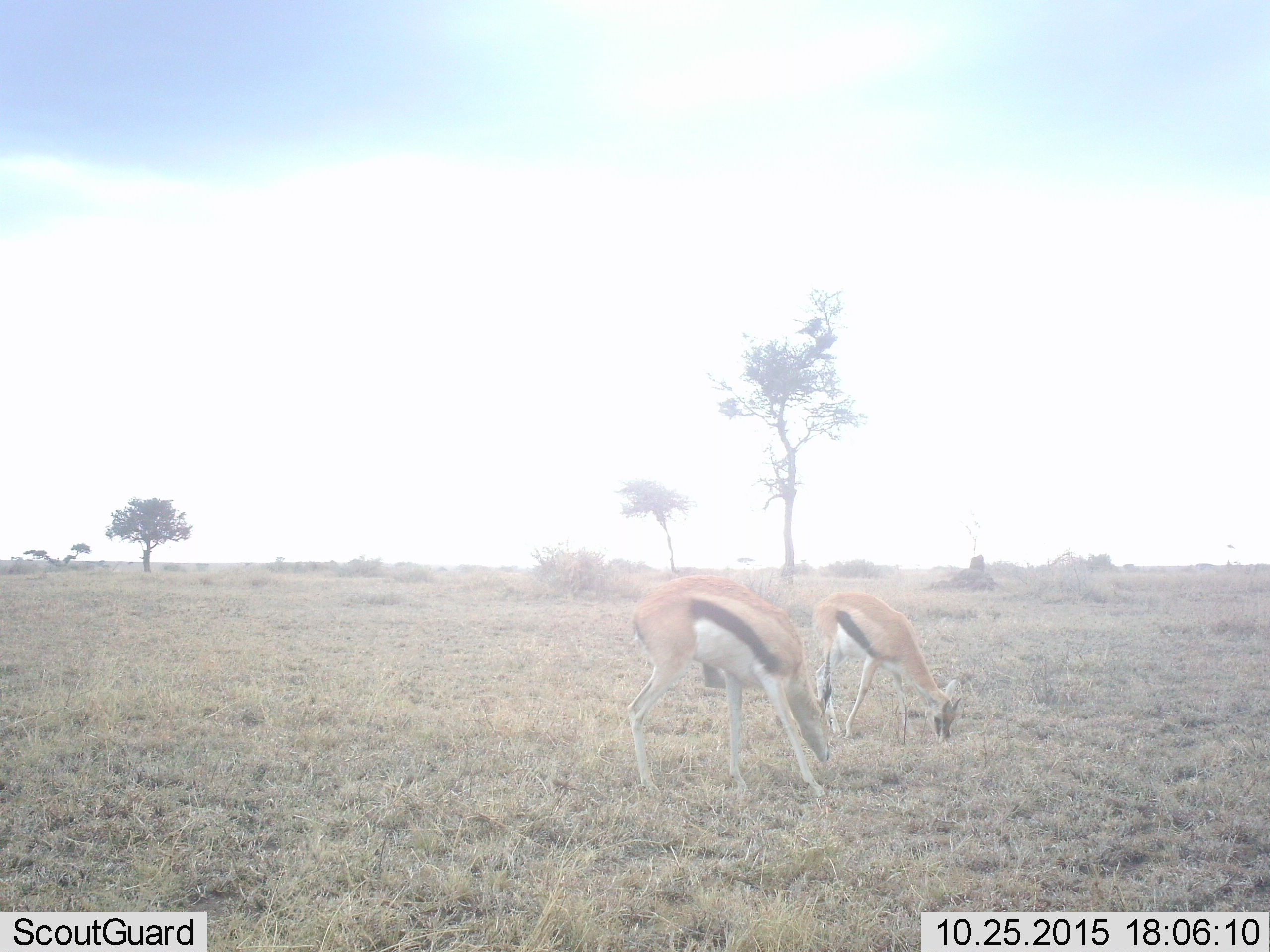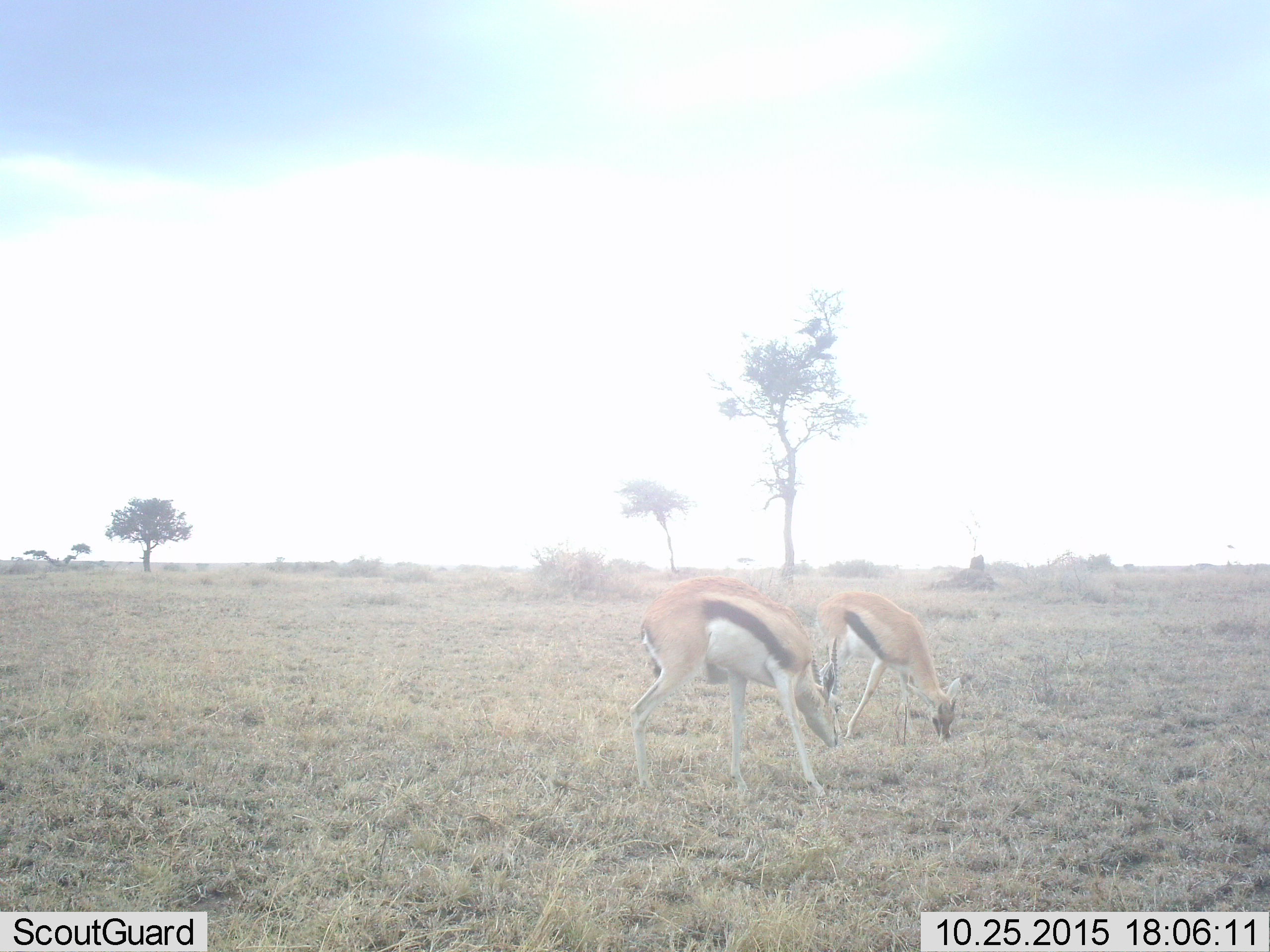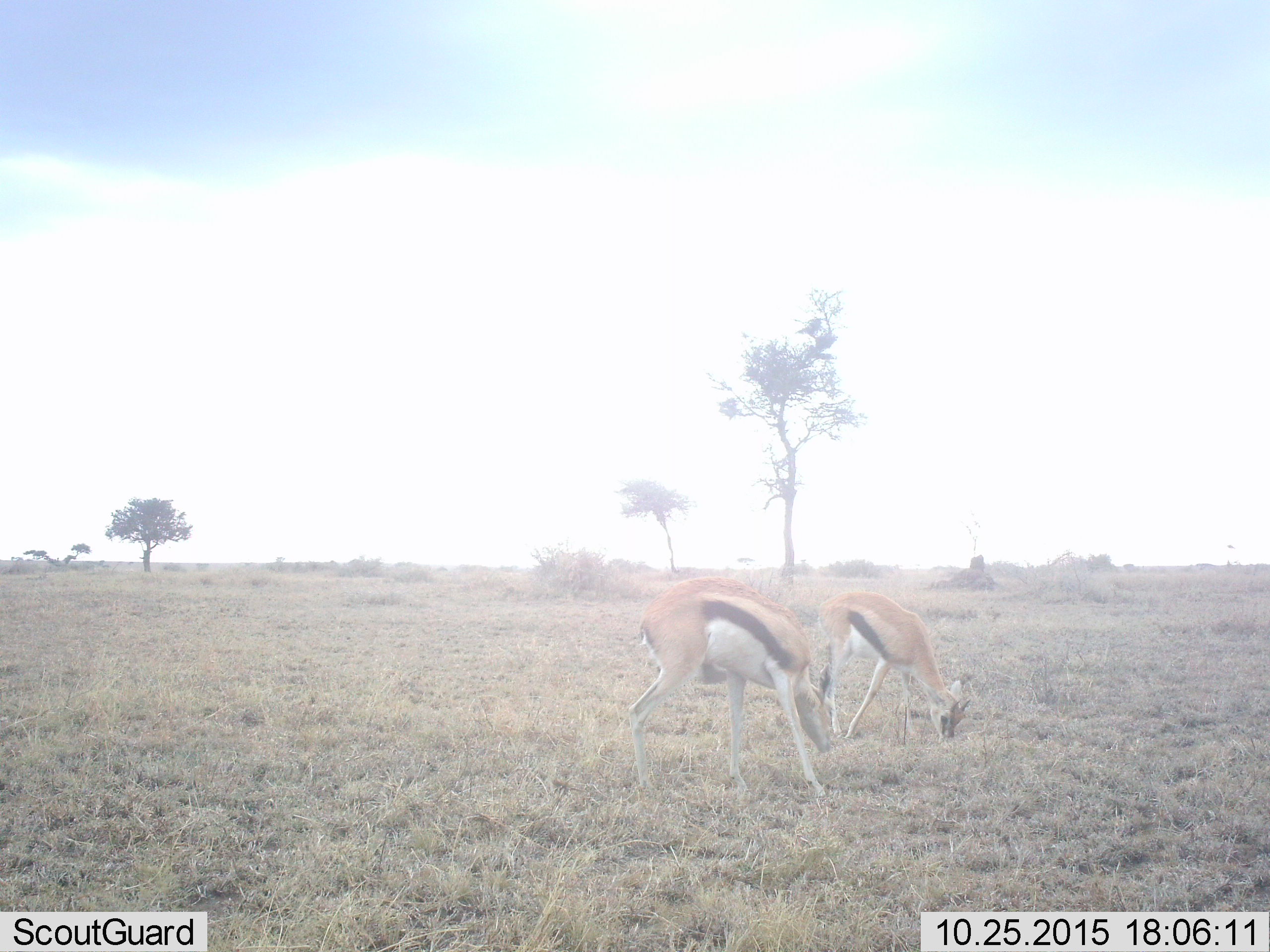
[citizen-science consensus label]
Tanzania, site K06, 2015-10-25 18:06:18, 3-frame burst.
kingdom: Animalia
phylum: Chordata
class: Mammalia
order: Artiodactyla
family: Bovidae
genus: Eudorcas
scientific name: Eudorcas thomsonii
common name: thomson's gazelle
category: gazellethomsons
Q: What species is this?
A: Gazellethomsons (thomson's gazelle) (Eudorcas thomsonii).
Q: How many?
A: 2.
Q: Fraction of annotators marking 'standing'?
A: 38%.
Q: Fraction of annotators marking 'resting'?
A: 0%.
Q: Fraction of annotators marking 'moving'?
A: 0%.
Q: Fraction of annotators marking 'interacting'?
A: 0%.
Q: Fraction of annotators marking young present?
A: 0%.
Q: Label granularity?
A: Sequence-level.